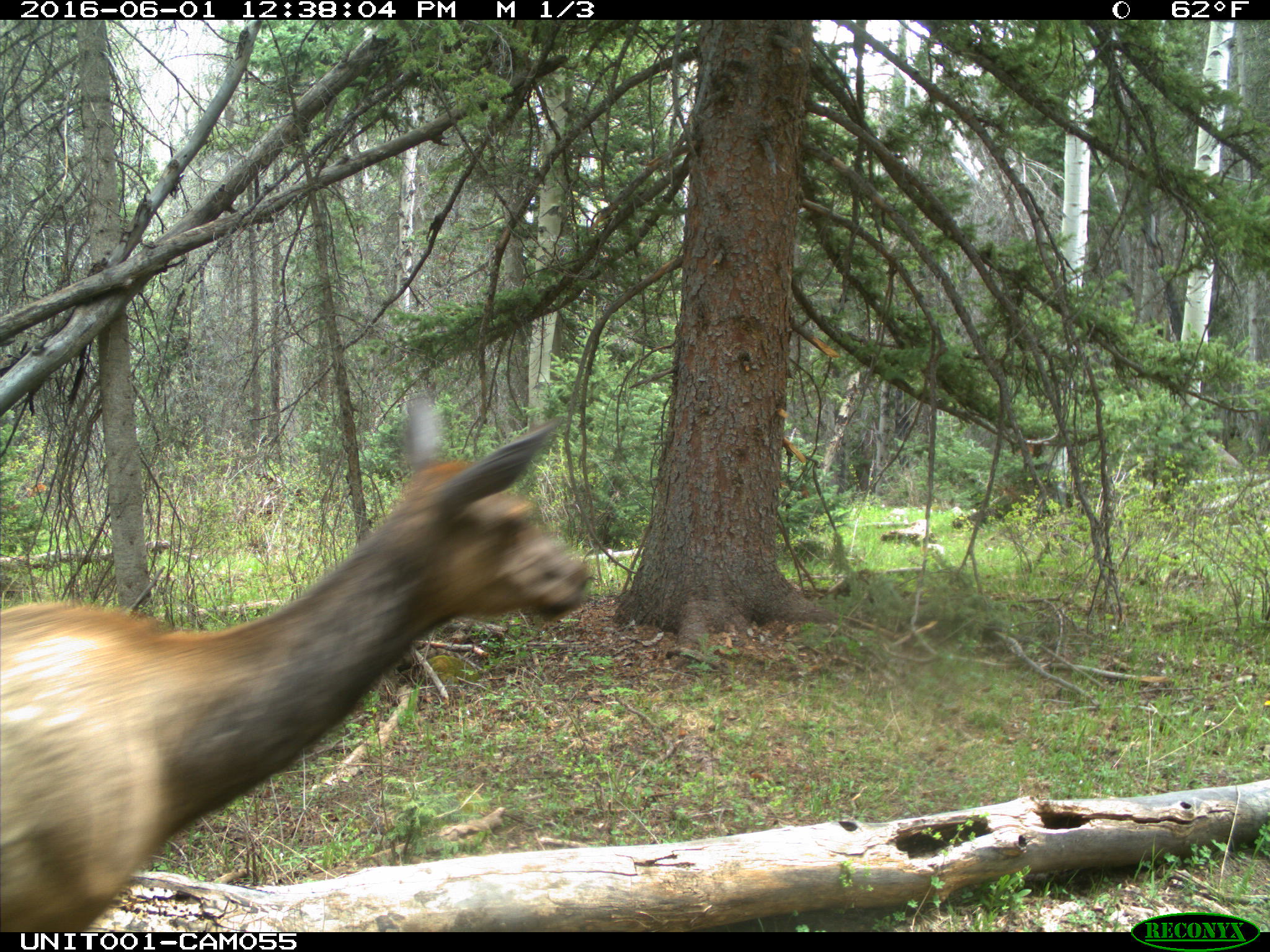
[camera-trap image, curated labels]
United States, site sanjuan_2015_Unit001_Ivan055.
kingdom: Animalia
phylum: Chordata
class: Mammalia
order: Artiodactyla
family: Cervidae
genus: Cervus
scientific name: Cervus elaphus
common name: red deer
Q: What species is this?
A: Cervus elaphus (red deer).